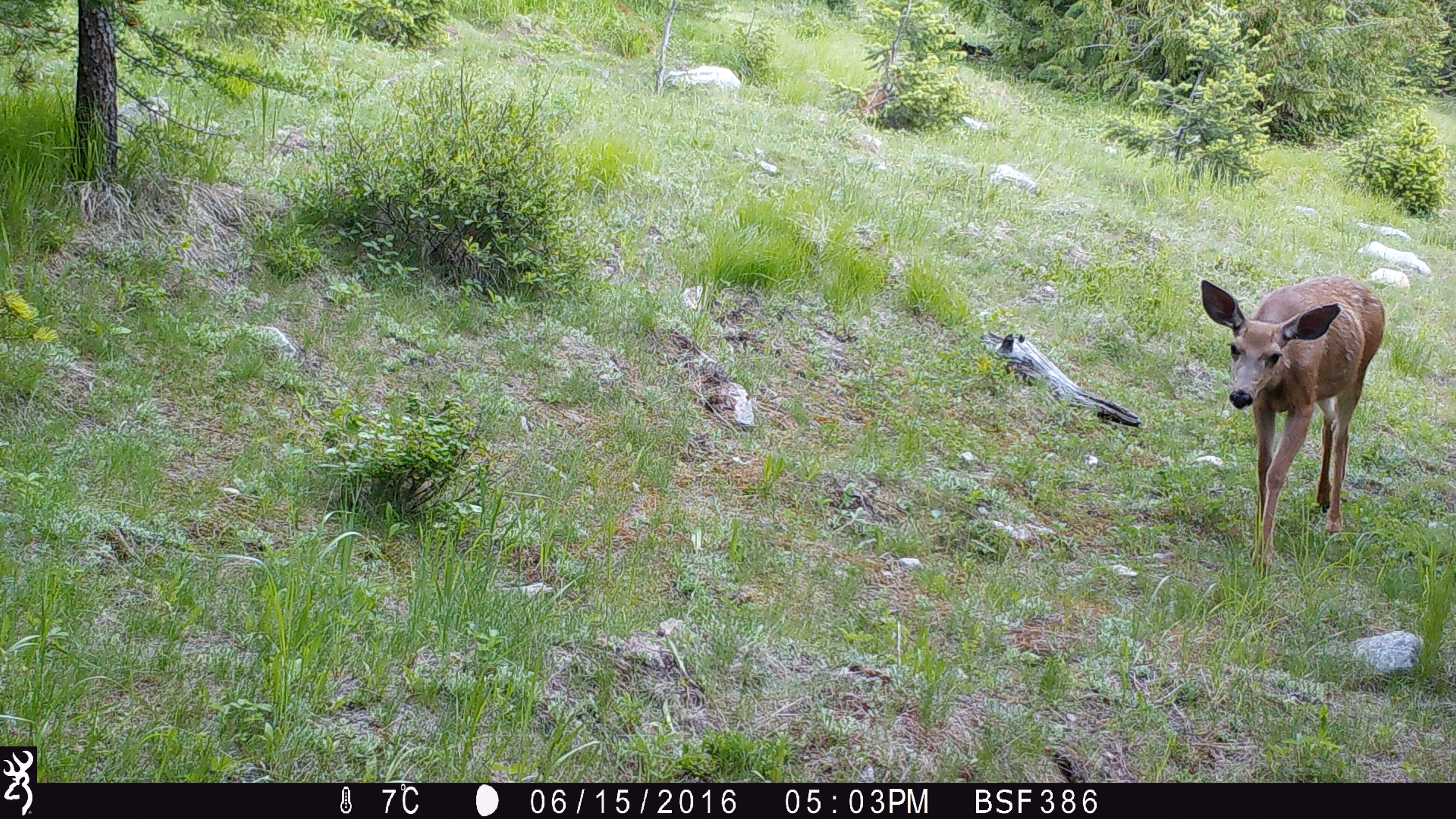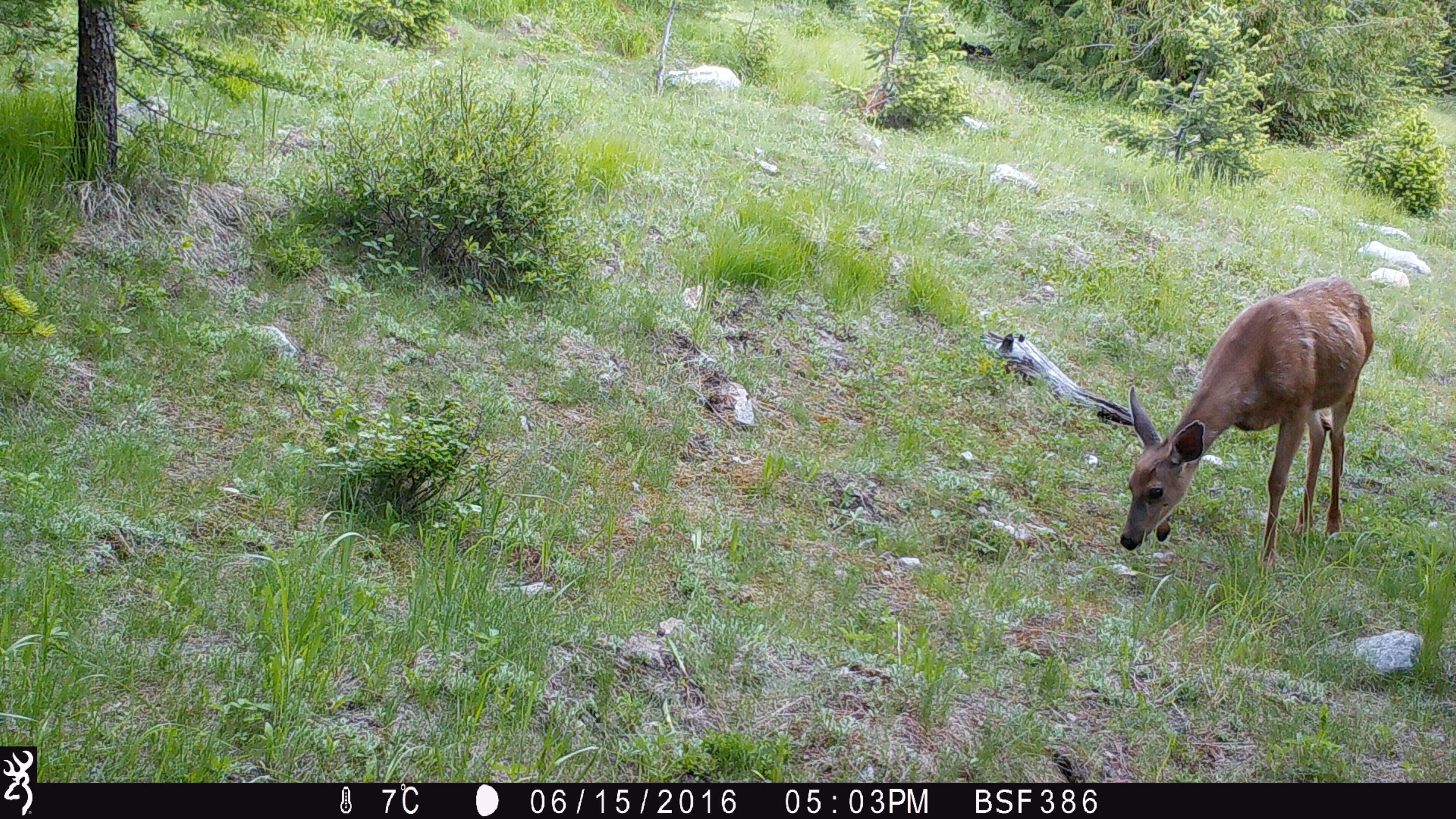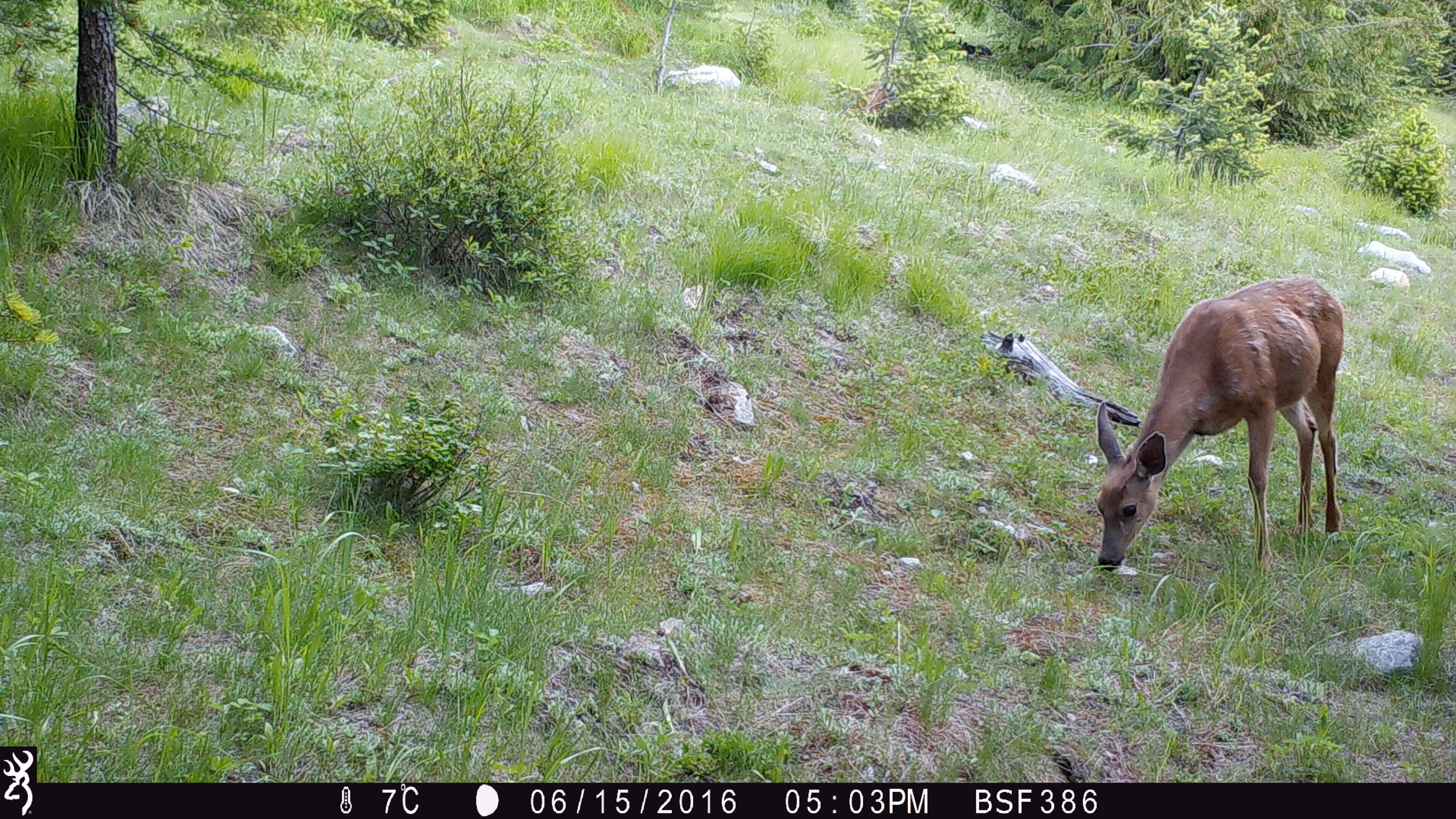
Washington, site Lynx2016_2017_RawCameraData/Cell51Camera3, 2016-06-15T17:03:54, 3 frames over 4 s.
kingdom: Animalia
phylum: Chordata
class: Mammalia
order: Artiodactyla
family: Cervidae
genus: Odocoileus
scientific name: Odocoileus hemionus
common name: mule deer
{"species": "Odocoileus hemionus (mule deer)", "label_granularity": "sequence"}